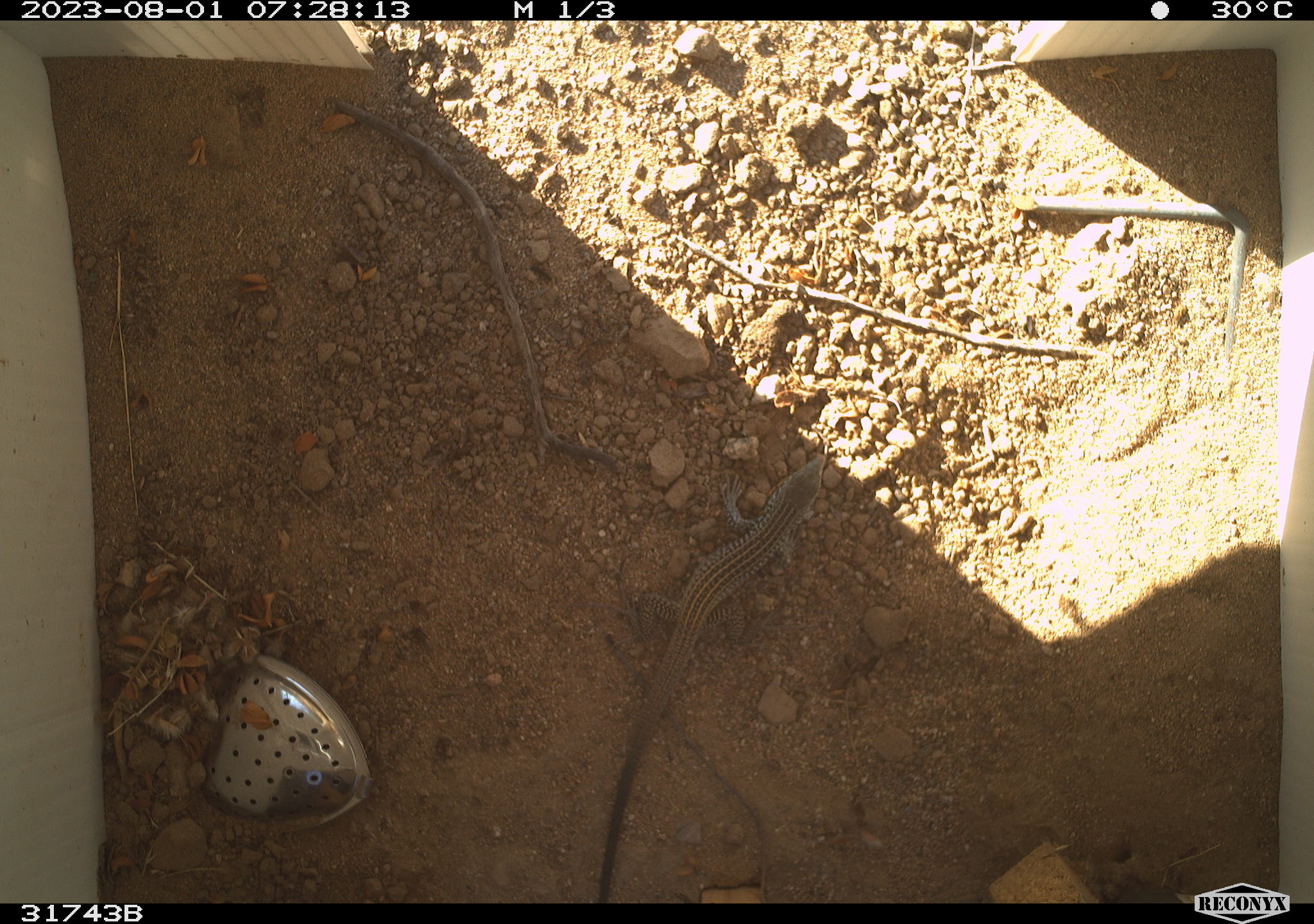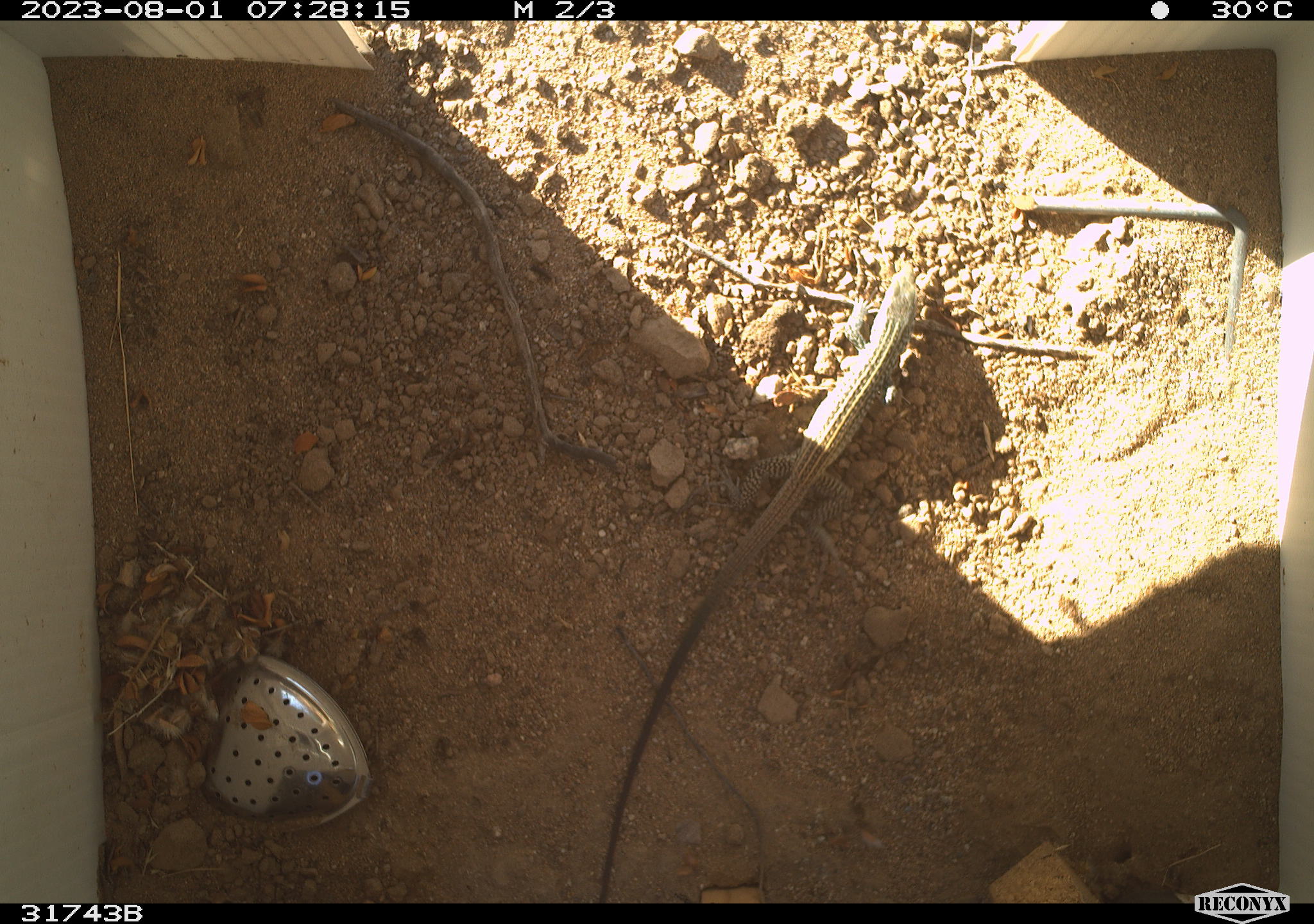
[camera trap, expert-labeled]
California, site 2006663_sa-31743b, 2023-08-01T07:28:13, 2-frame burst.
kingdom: Animalia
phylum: Chordata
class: Reptilia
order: Squamata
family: Teiidae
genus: Aspidoscelis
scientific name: Aspidoscelis tigris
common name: western whiptail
Western whiptail (Aspidoscelis tigris).